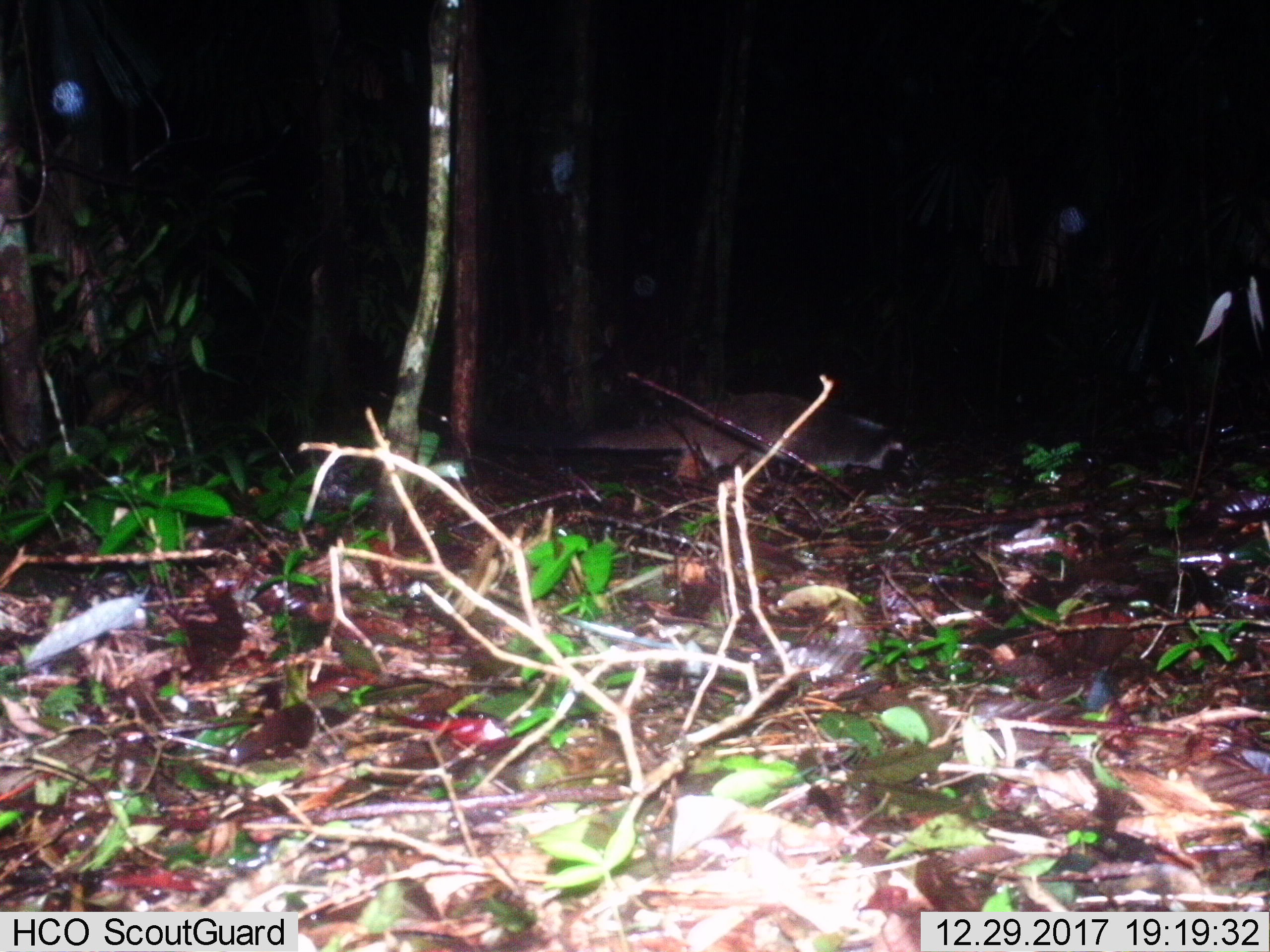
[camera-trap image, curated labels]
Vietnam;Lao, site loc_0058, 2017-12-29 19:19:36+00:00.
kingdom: Animalia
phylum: Chordata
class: Mammalia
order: Carnivora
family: Viverridae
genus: Paguma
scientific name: Paguma larvata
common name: masked palm civet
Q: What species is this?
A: Masked palm civet (Paguma larvata).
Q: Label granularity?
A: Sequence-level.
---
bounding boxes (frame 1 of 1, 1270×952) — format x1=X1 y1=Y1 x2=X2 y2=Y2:
masked palm civet: x1=532 y1=389 x2=912 y2=485